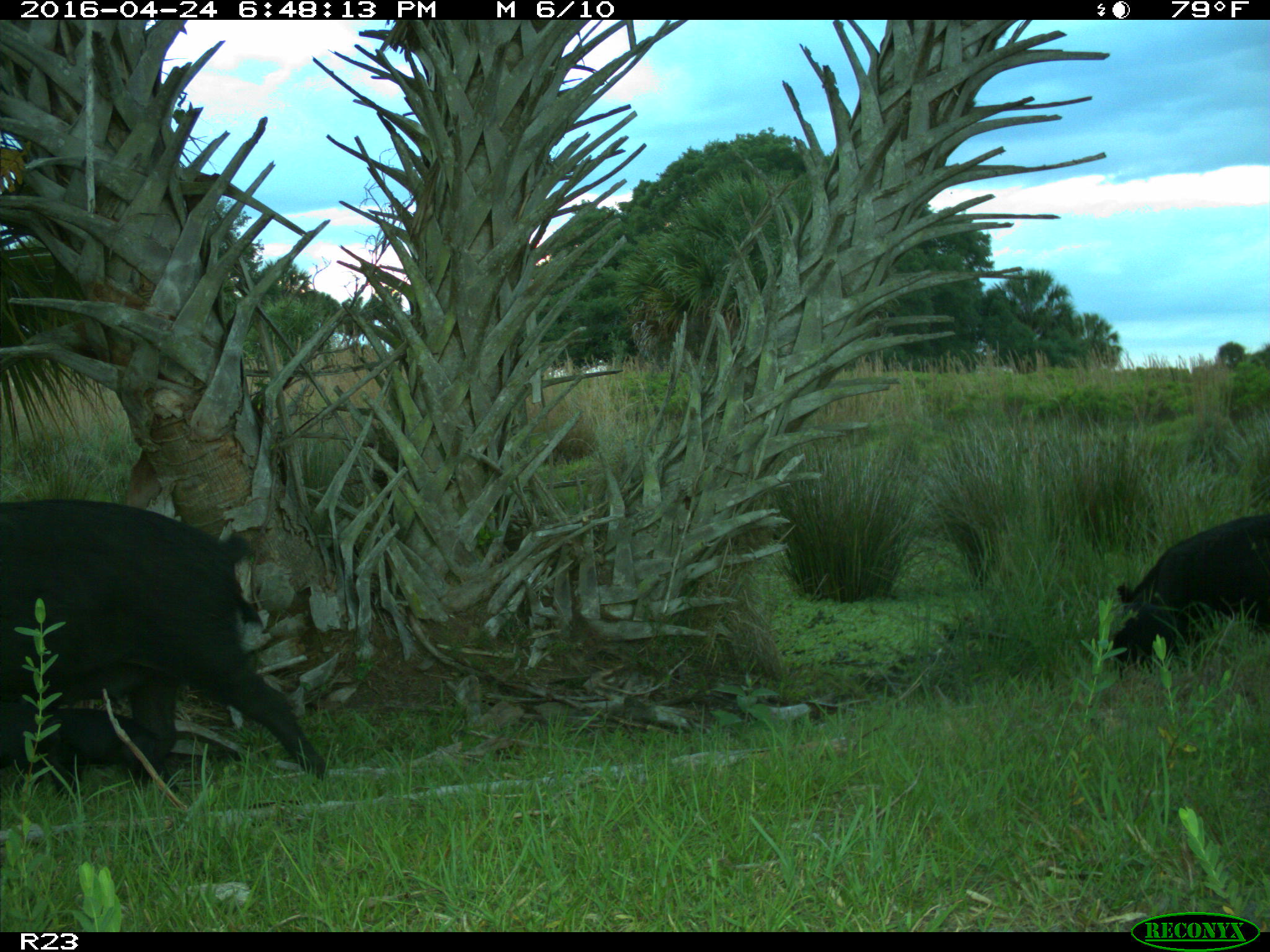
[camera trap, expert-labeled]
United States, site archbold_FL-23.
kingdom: Animalia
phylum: Chordata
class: Mammalia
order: Artiodactyla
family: Suidae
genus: Sus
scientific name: Sus scrofa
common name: wild boar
Sus scrofa (wild boar).